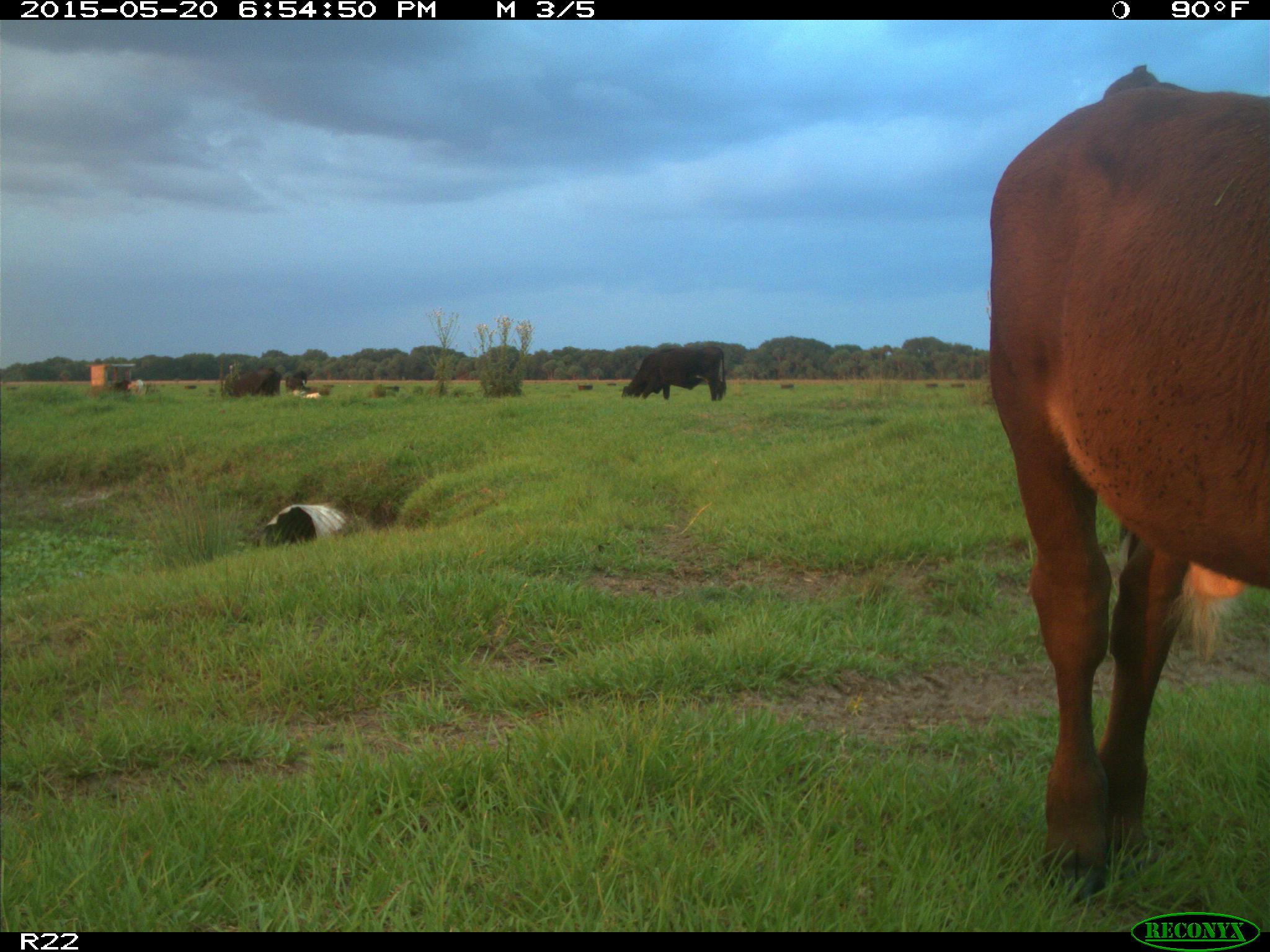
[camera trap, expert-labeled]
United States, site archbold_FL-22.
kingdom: Animalia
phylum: Chordata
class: Mammalia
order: Artiodactyla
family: Bovidae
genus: Bos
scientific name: Bos taurus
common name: domestic cow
Bos taurus (domestic cow).